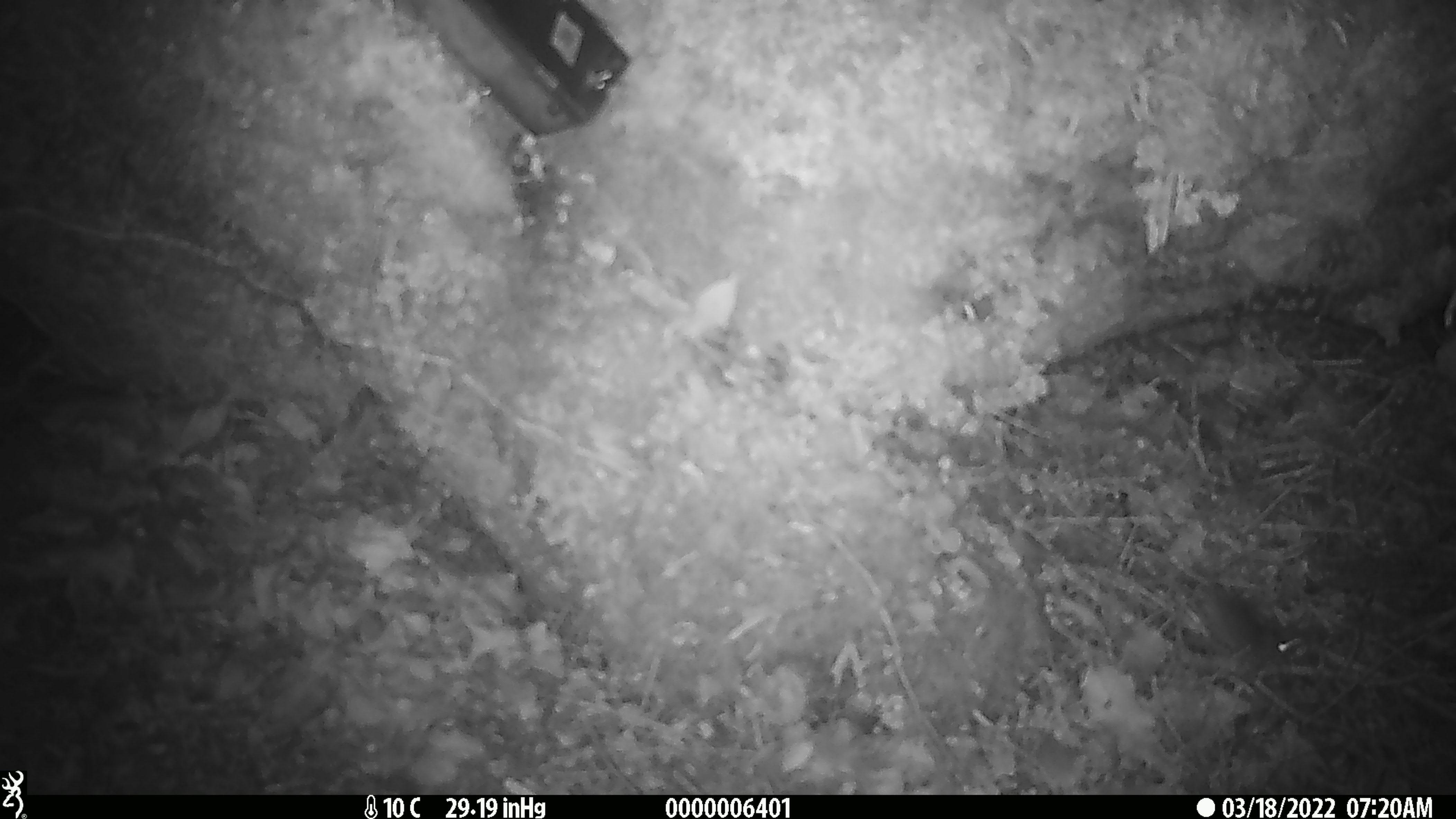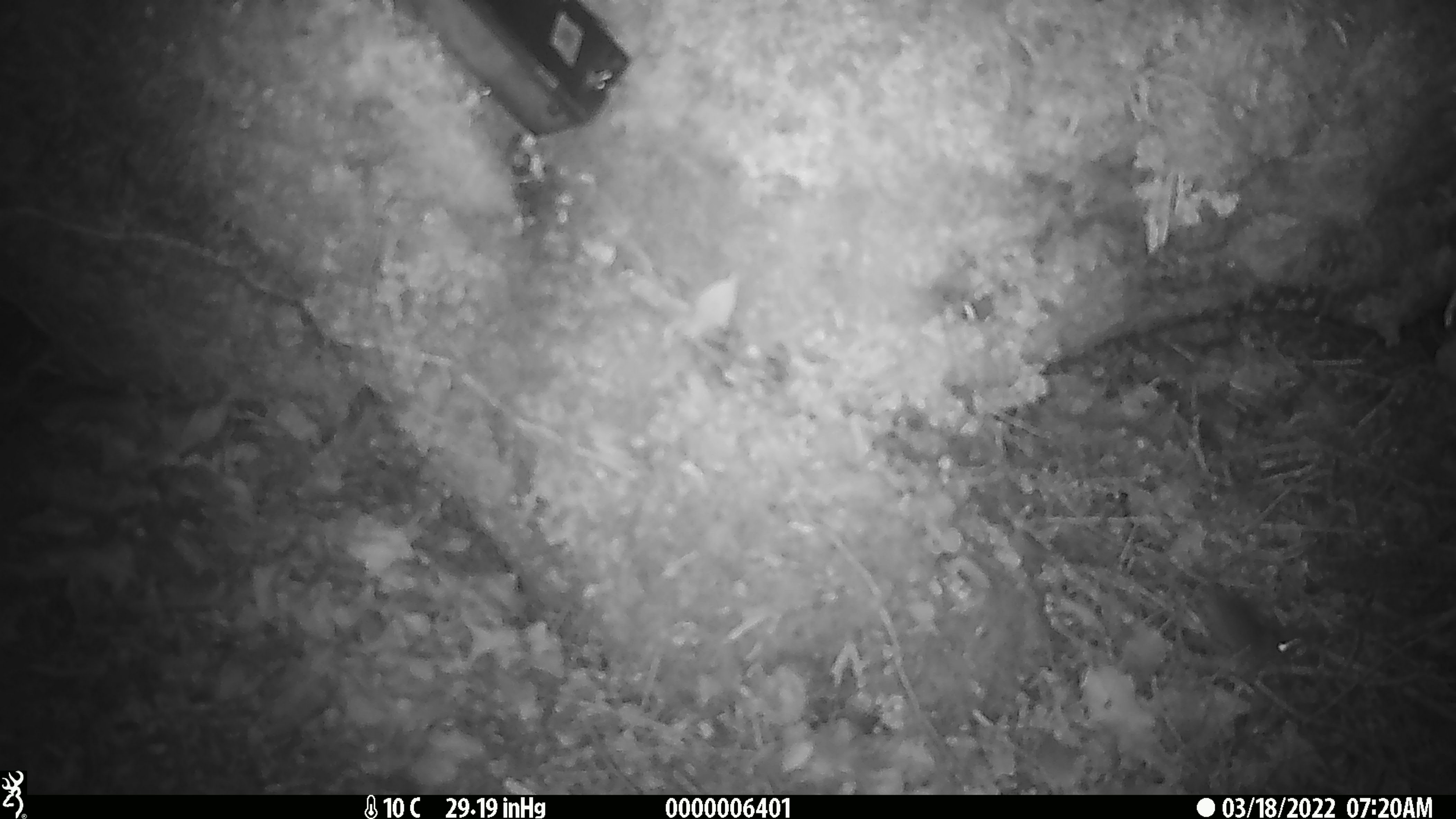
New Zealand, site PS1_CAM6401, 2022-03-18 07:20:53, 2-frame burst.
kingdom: Animalia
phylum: Chordata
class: Mammalia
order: Rodentia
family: Muridae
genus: Mus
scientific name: Mus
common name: mouse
Mouse (Mus).